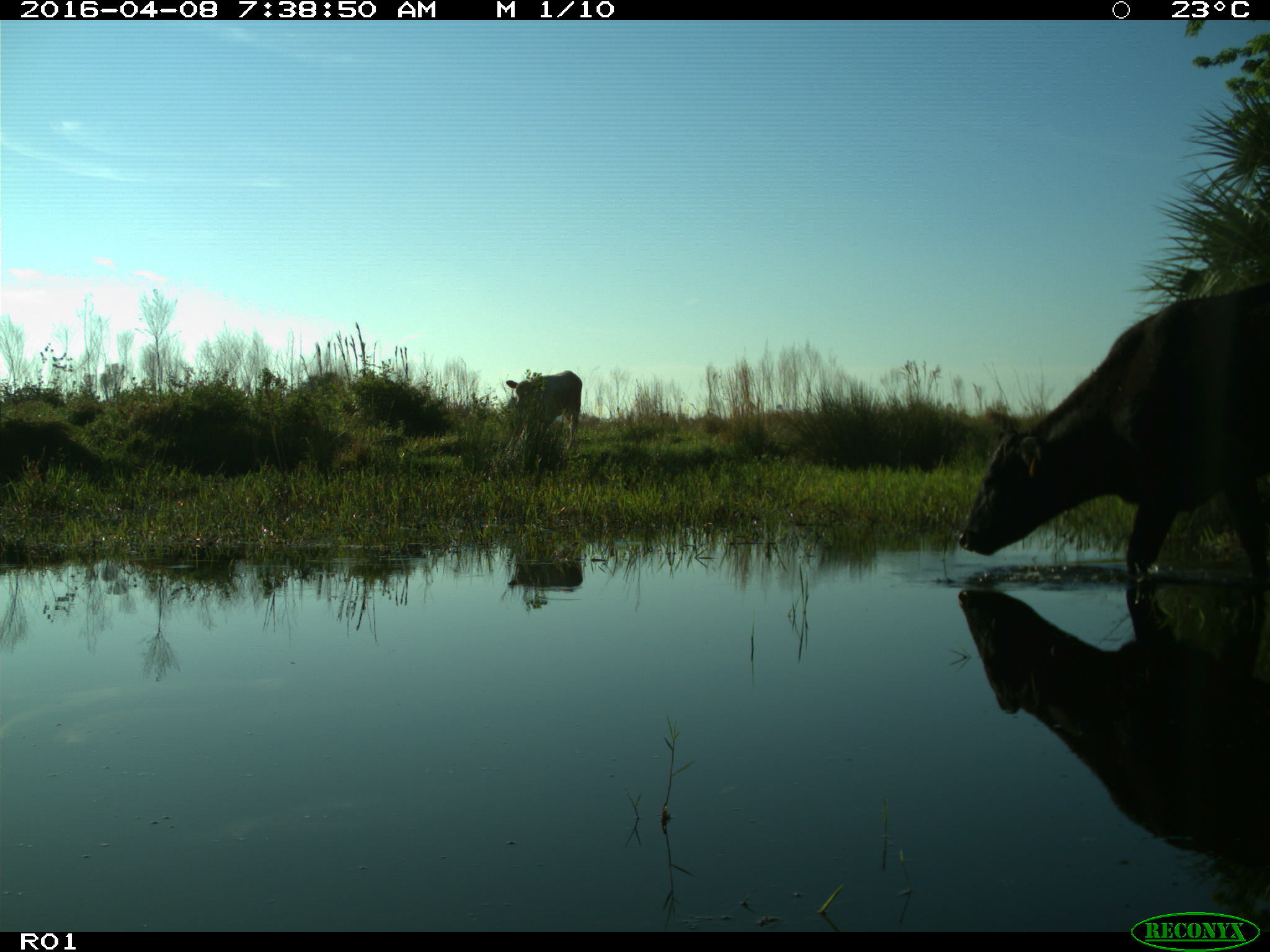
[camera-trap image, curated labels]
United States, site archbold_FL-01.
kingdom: Animalia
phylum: Chordata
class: Mammalia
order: Artiodactyla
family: Bovidae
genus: Bos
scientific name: Bos taurus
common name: domestic cow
Bos taurus (domestic cow).